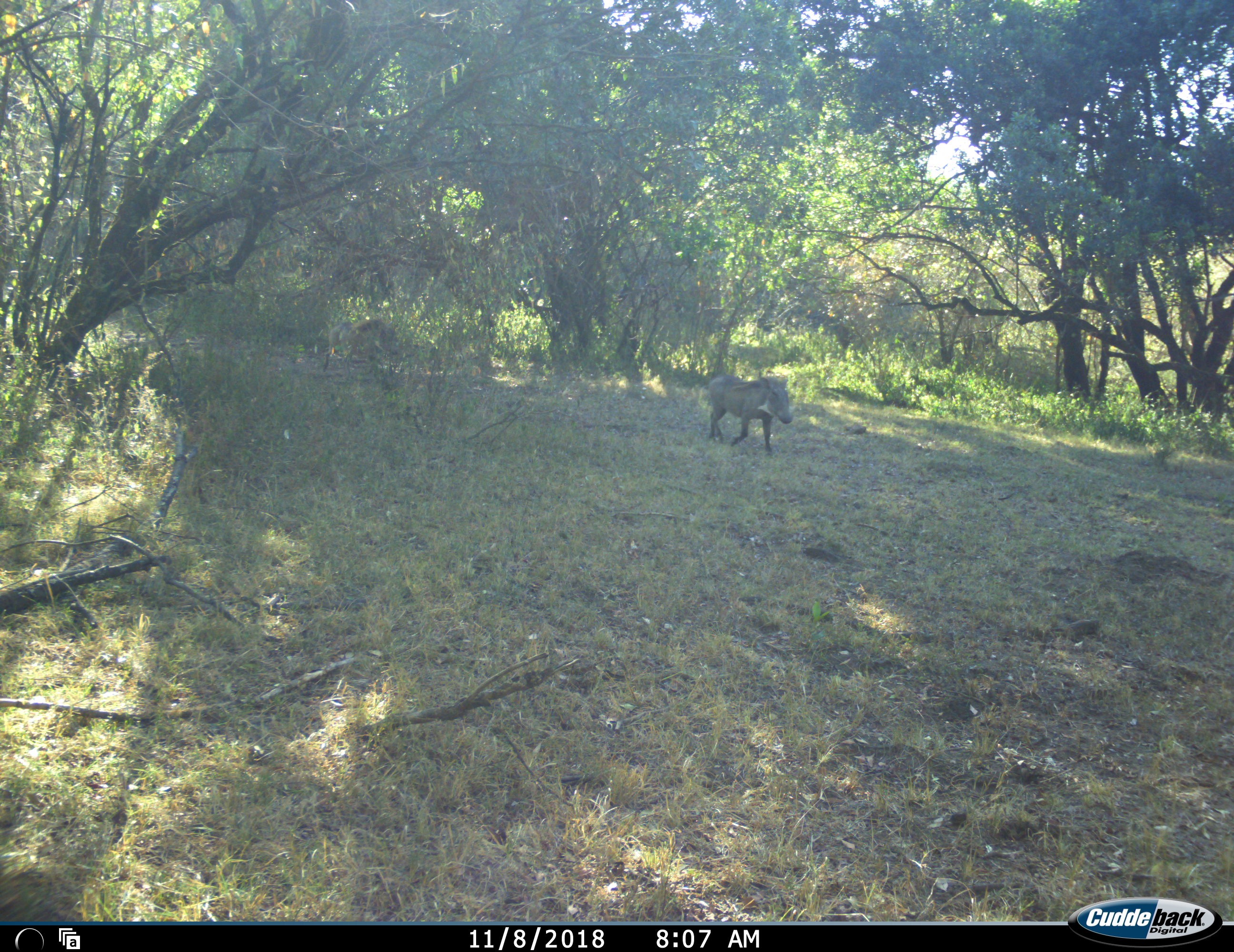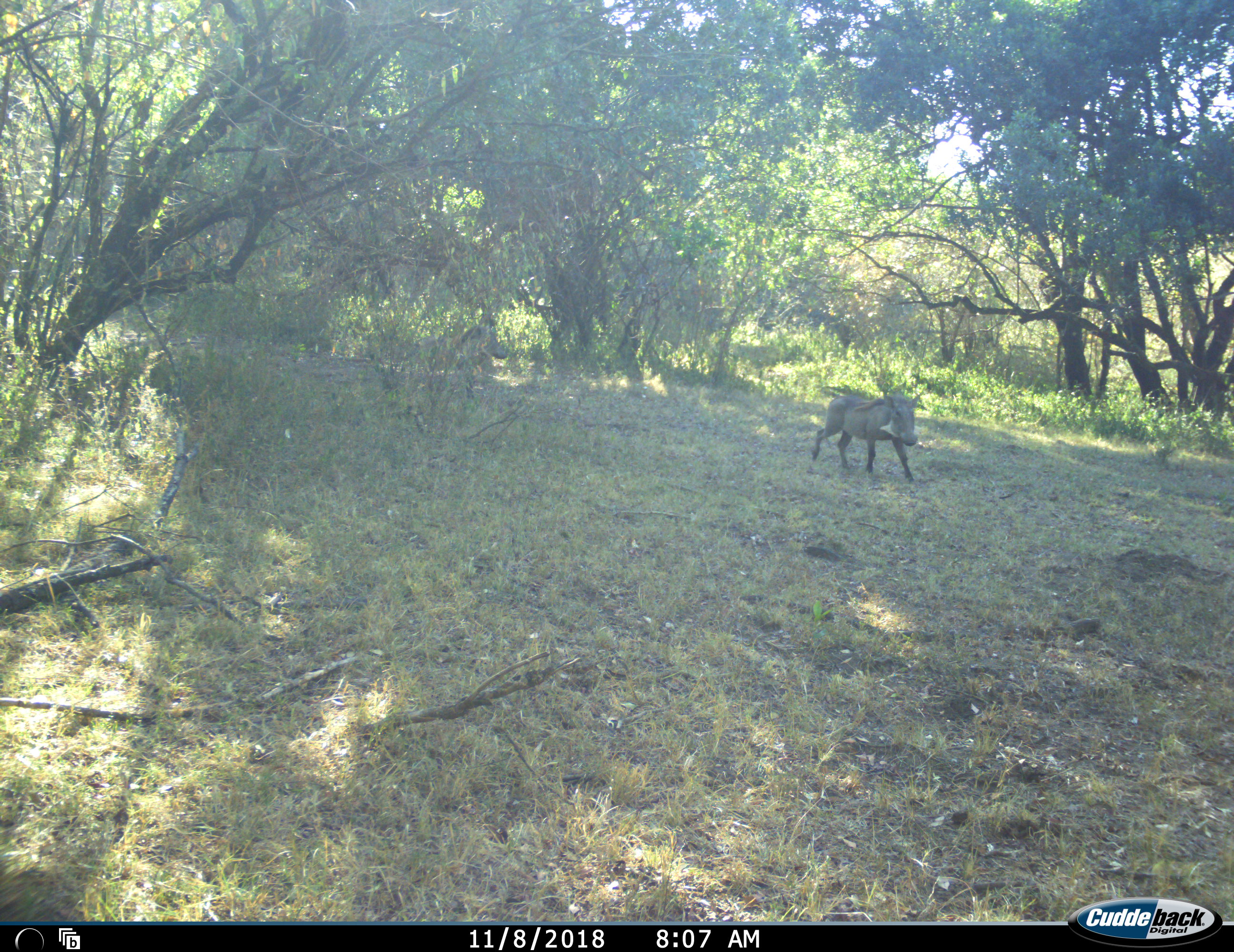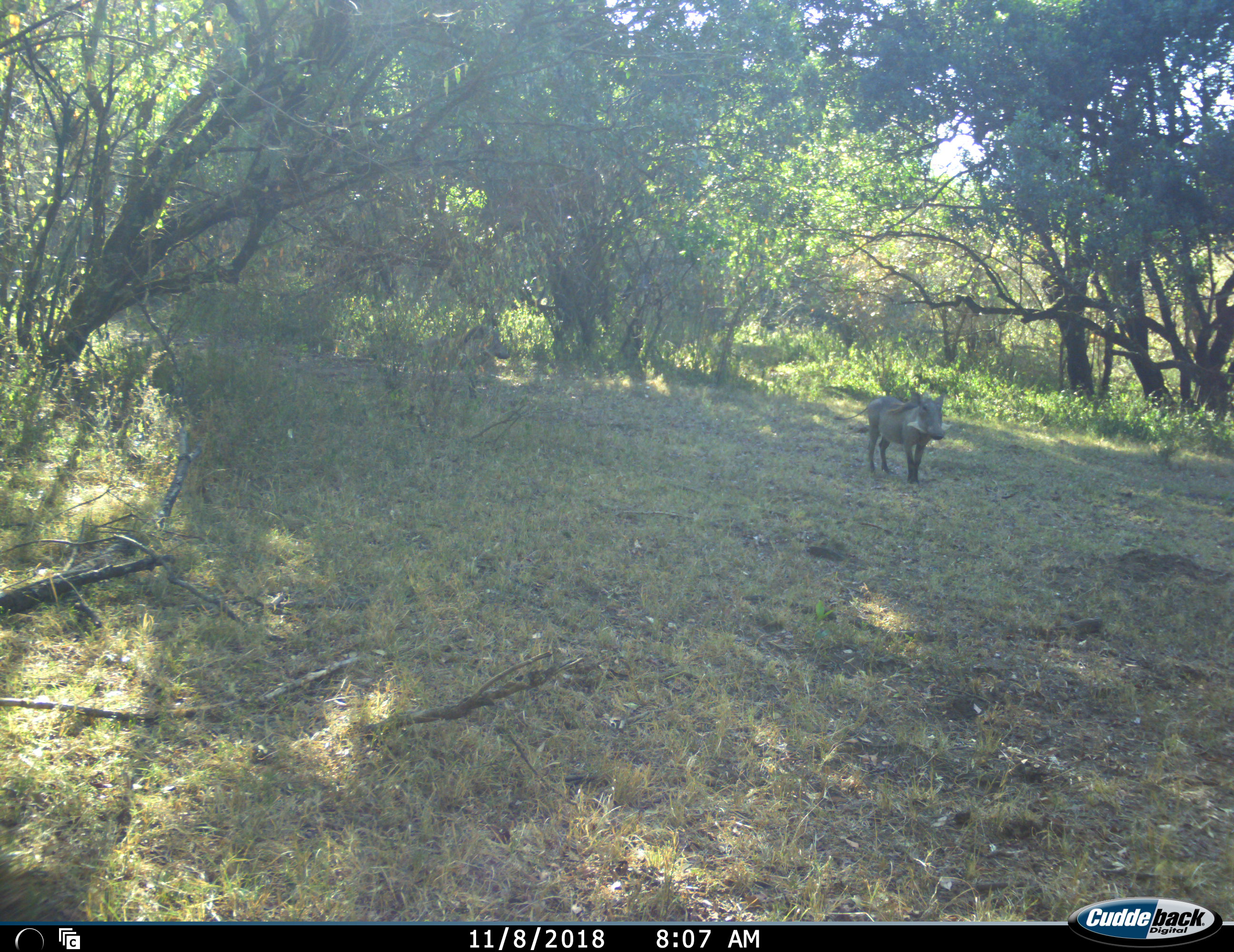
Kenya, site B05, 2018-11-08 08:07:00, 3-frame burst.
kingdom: Animalia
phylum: Chordata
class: Mammalia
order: Artiodactyla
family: Suidae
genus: Phacochoerus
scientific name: Phacochoerus africanus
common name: warthog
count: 2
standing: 11%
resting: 0%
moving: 100%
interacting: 0%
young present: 0%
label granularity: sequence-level